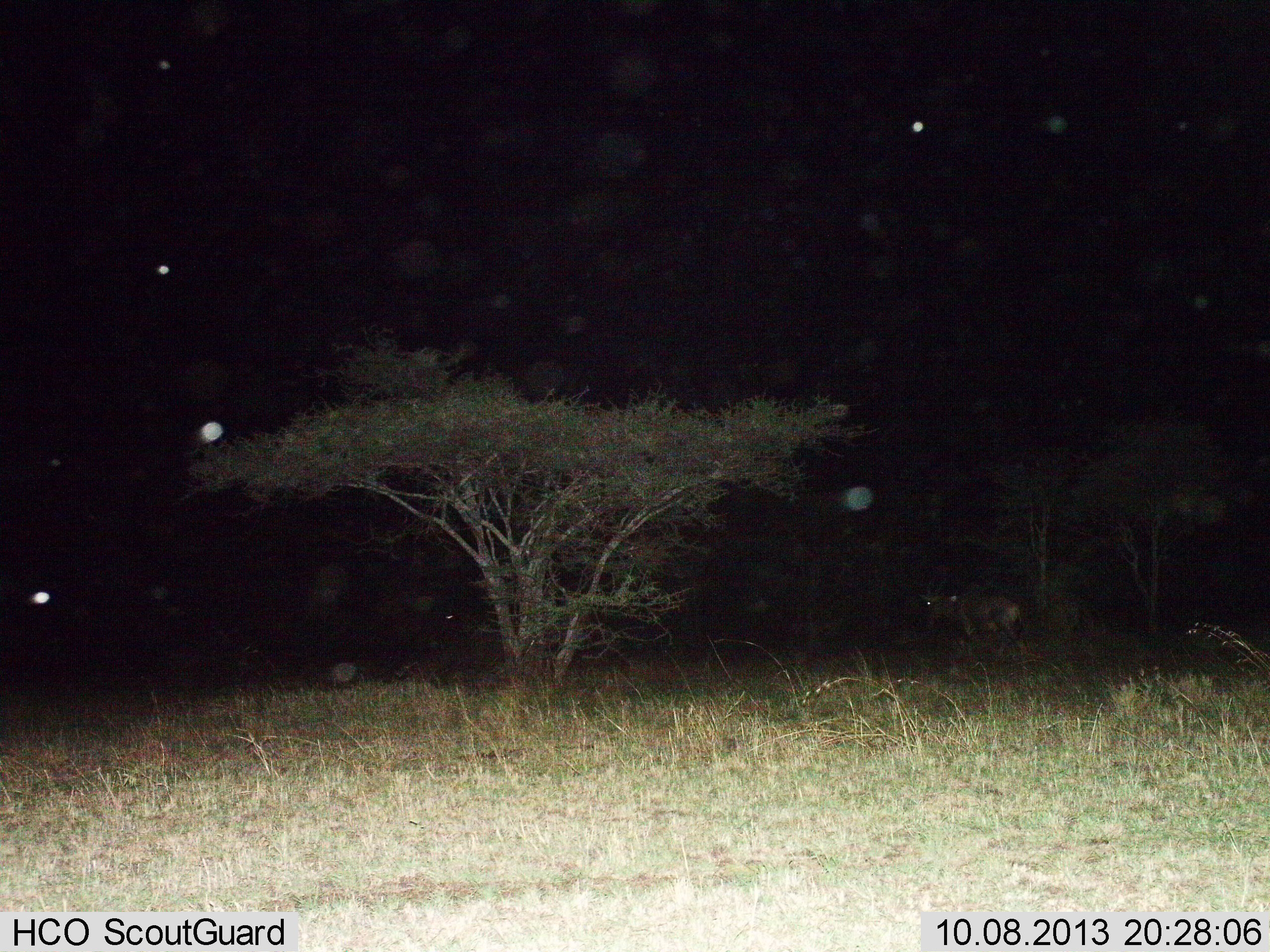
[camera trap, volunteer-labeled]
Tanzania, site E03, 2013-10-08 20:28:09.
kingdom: Animalia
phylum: Chordata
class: Mammalia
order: Artiodactyla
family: Bovidae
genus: Connochaetes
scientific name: Connochaetes taurinus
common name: blue wildebeest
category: wildebeest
Wildebeest (blue wildebeest) (Connochaetes taurinus), count 1. Behavior (volunteer vote fractions): standing 25%, resting 0%, moving 75%, interacting 0%. Young present (vote fraction): 0%. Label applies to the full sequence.